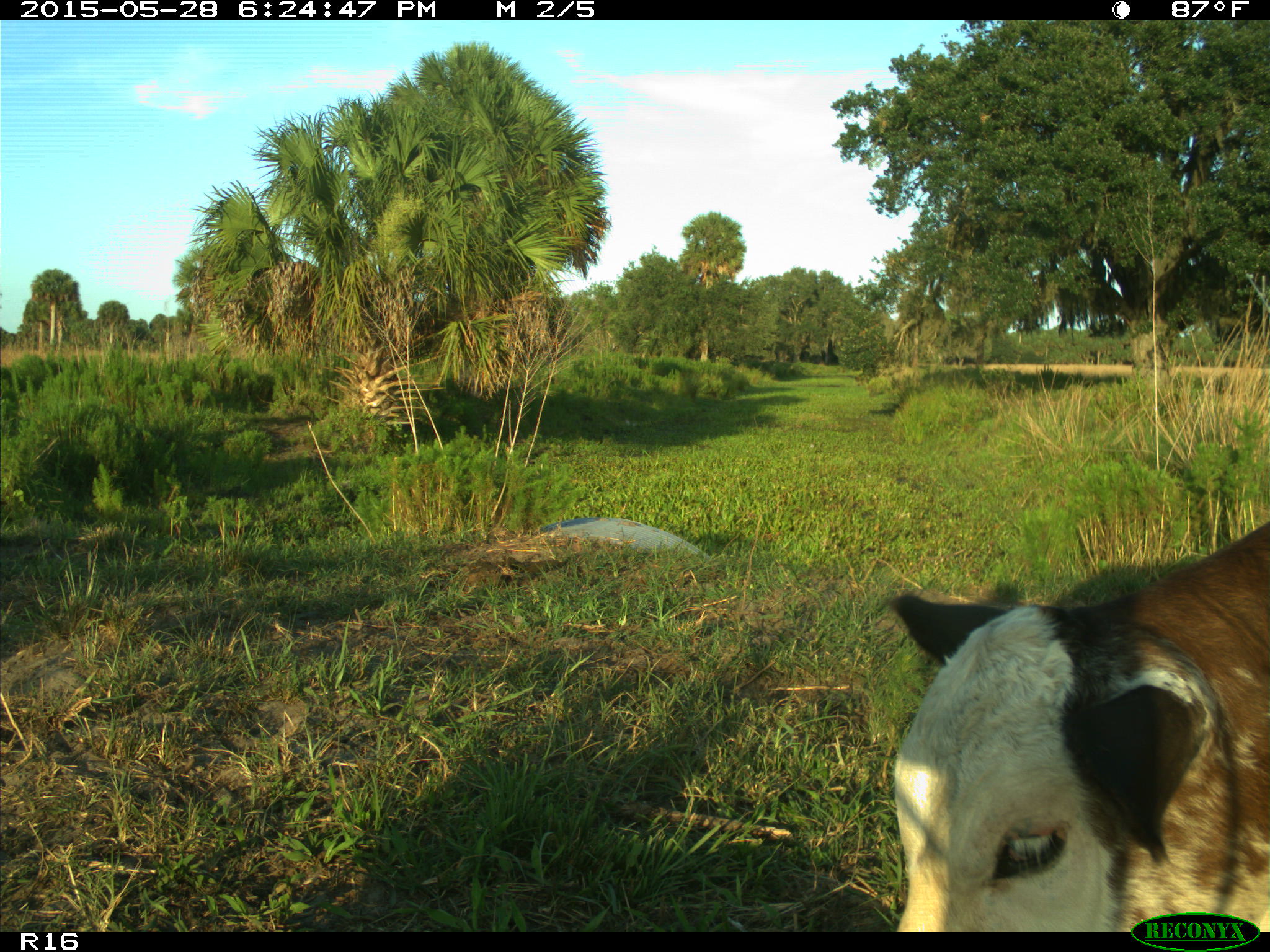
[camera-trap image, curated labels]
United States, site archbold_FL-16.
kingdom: Animalia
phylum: Chordata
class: Mammalia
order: Artiodactyla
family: Bovidae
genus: Bos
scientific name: Bos taurus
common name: domestic cow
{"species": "Bos taurus (domestic cow)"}